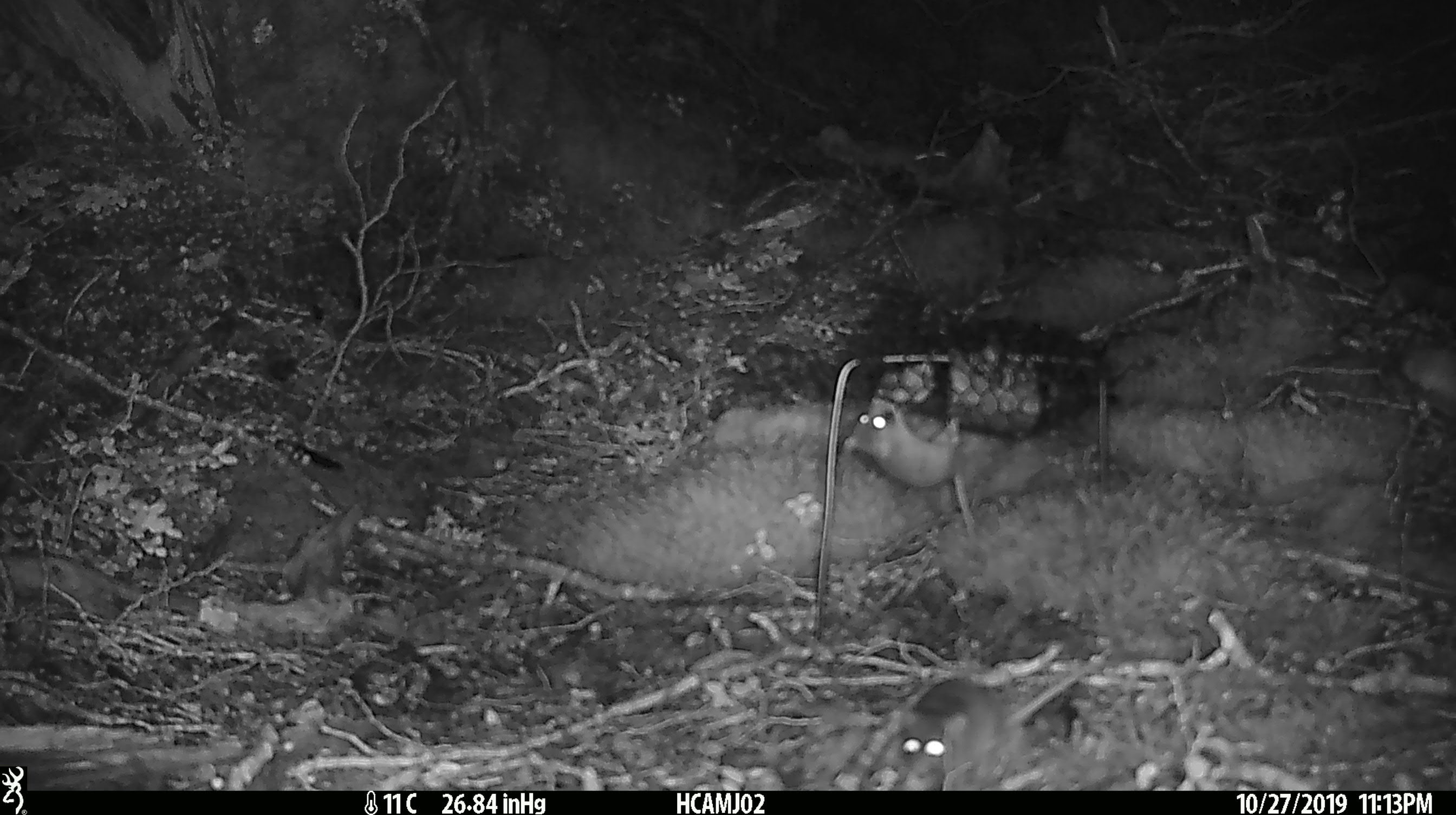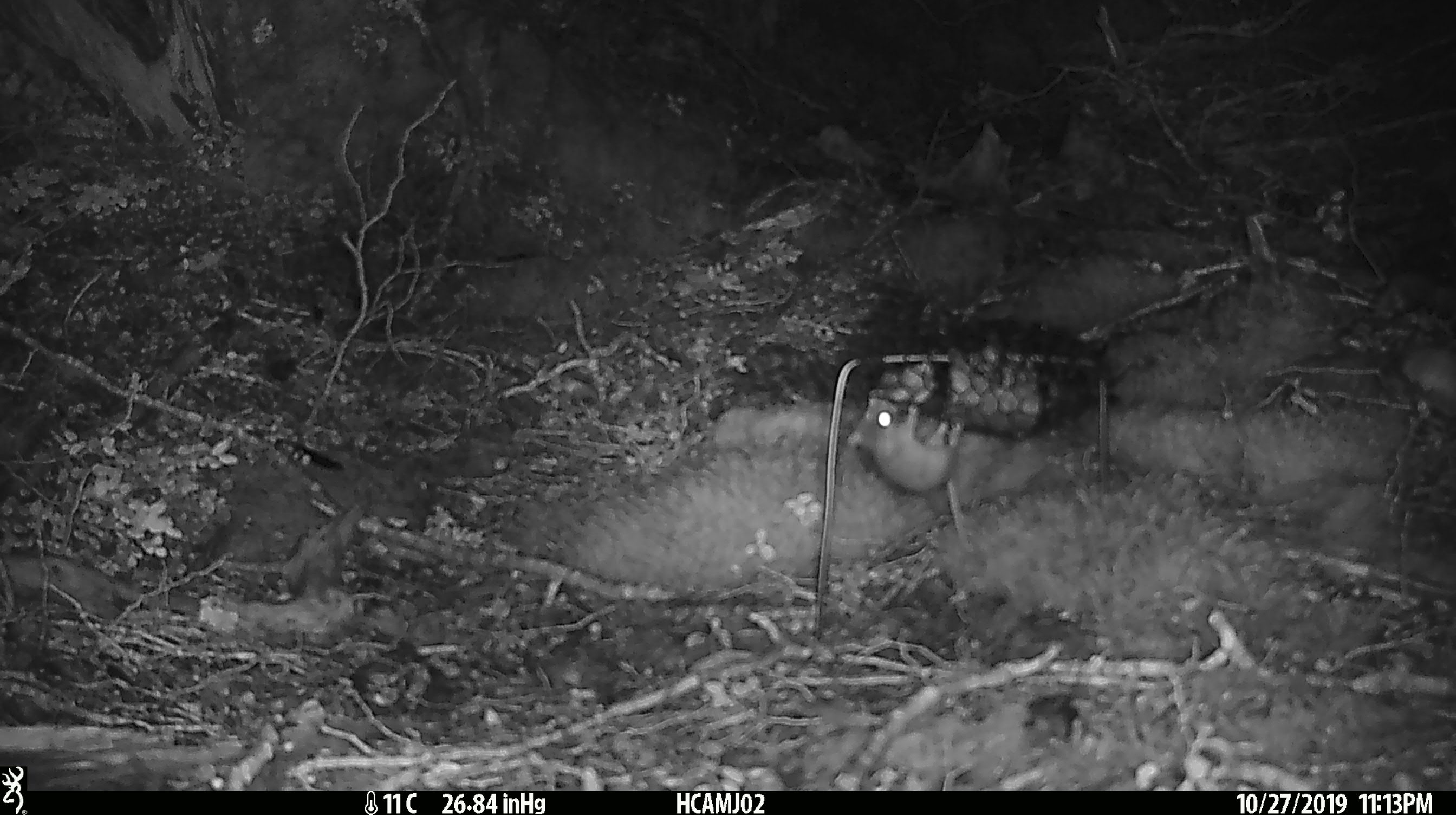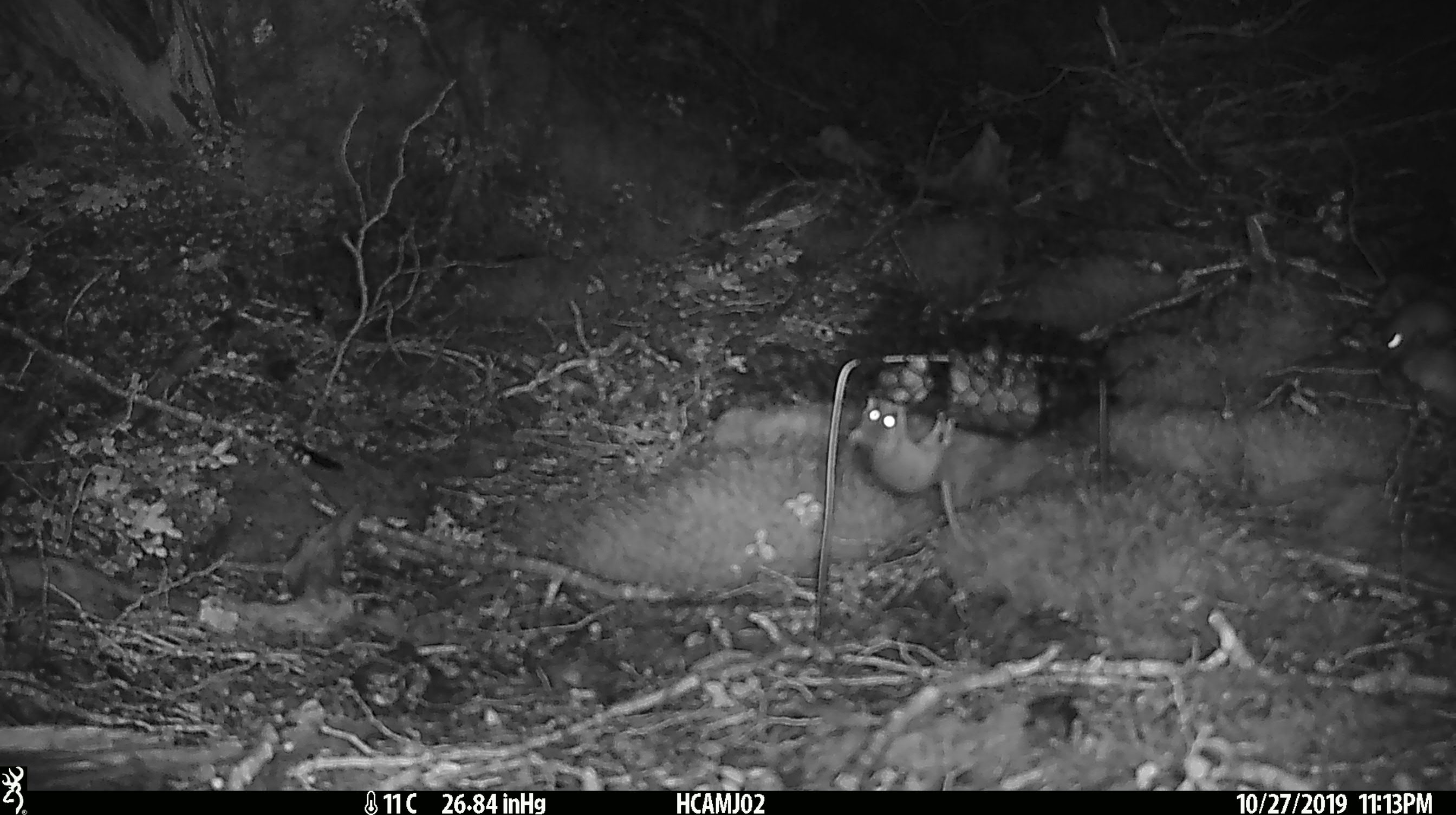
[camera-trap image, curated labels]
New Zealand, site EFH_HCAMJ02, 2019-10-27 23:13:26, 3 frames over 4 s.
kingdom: Animalia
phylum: Chordata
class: Mammalia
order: Rodentia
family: Muridae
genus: Mus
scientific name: Mus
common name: mouse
Mouse (Mus).